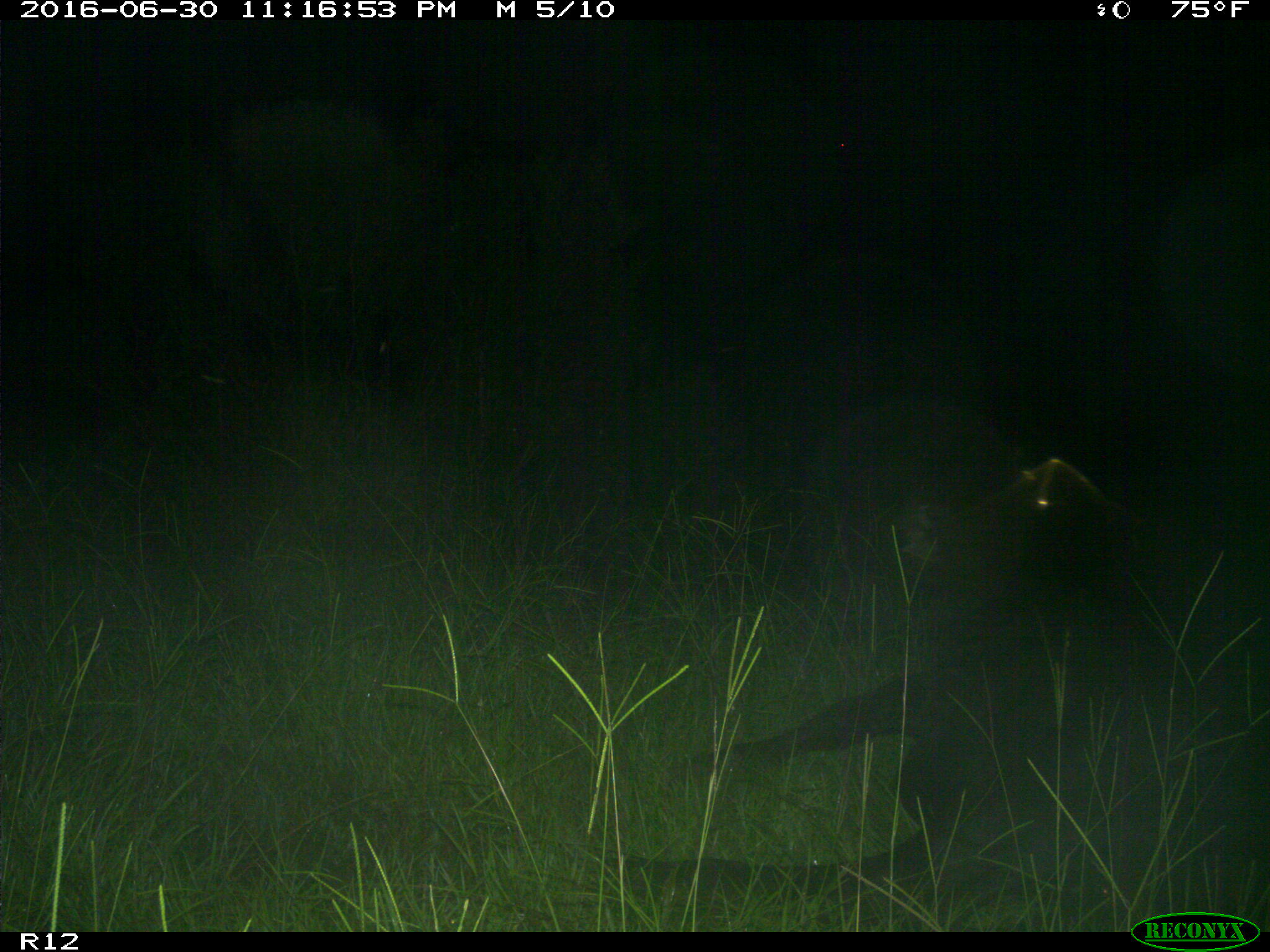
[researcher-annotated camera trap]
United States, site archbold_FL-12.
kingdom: Animalia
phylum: Chordata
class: Mammalia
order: Artiodactyla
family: Bovidae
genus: Bos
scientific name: Bos taurus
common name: domestic cow